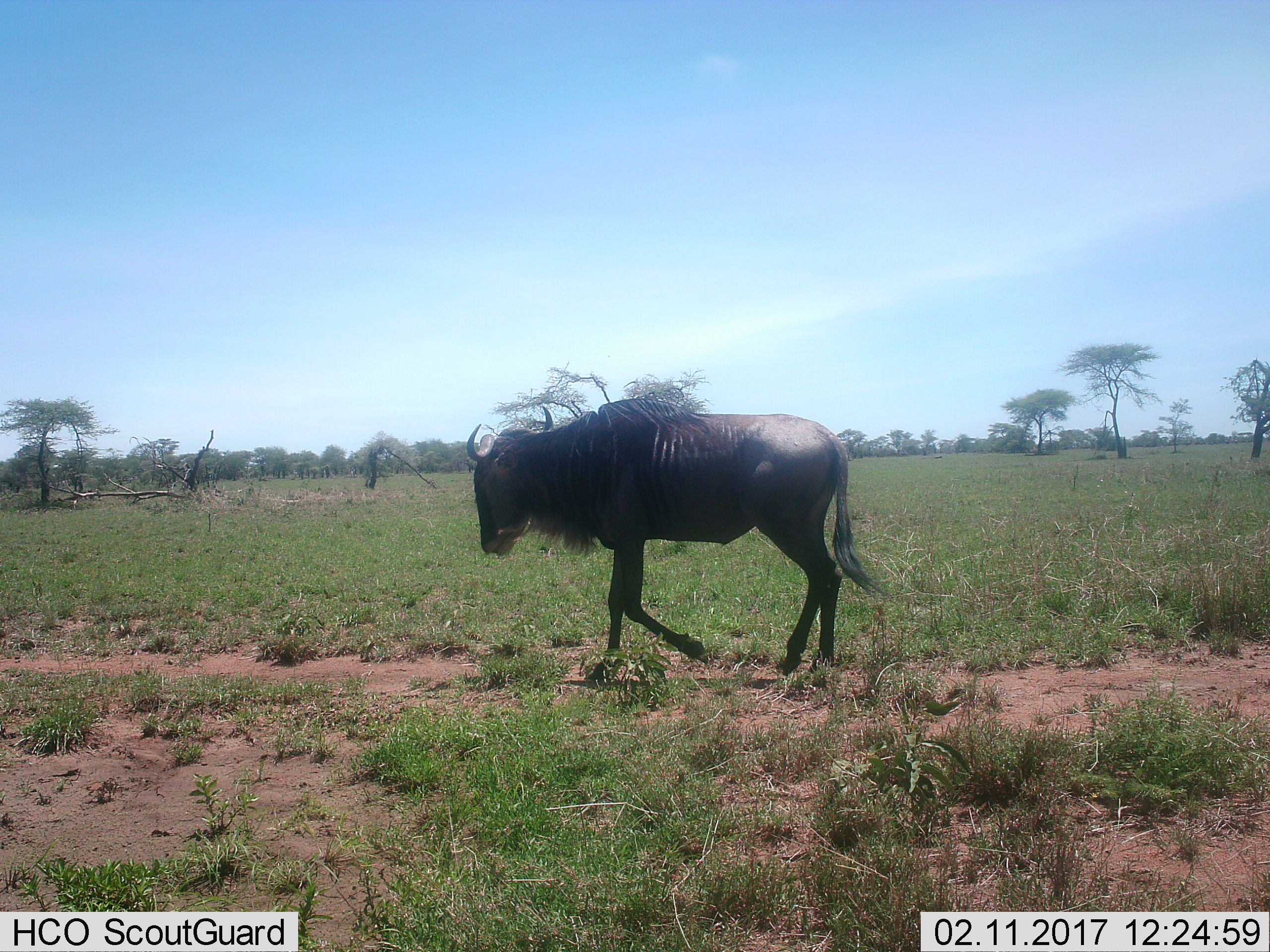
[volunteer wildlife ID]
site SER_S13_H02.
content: unidentified animal